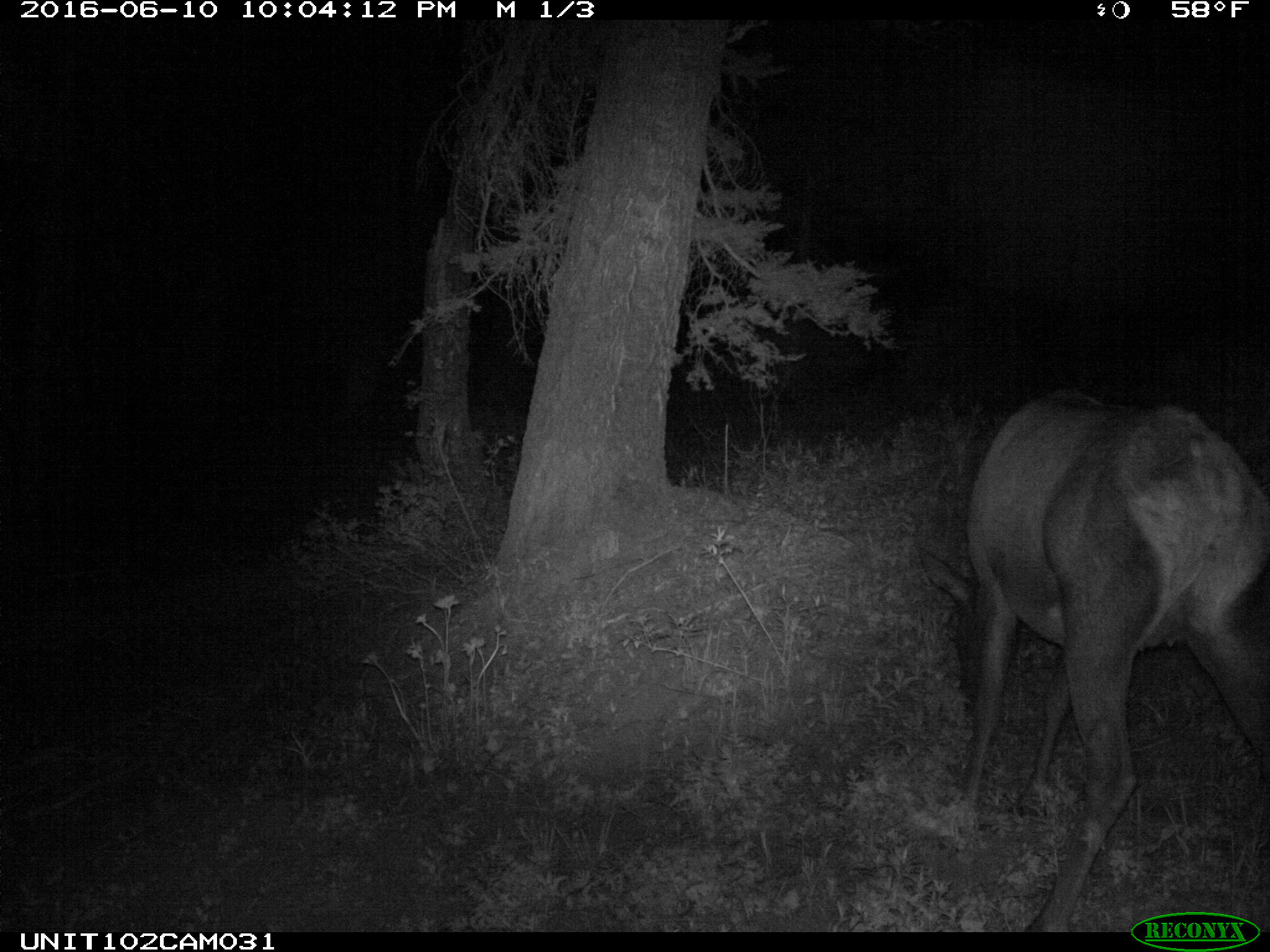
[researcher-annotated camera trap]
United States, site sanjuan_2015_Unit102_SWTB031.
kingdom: Animalia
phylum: Chordata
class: Mammalia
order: Artiodactyla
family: Cervidae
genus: Cervus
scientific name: Cervus elaphus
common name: red deer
Cervus elaphus (red deer).